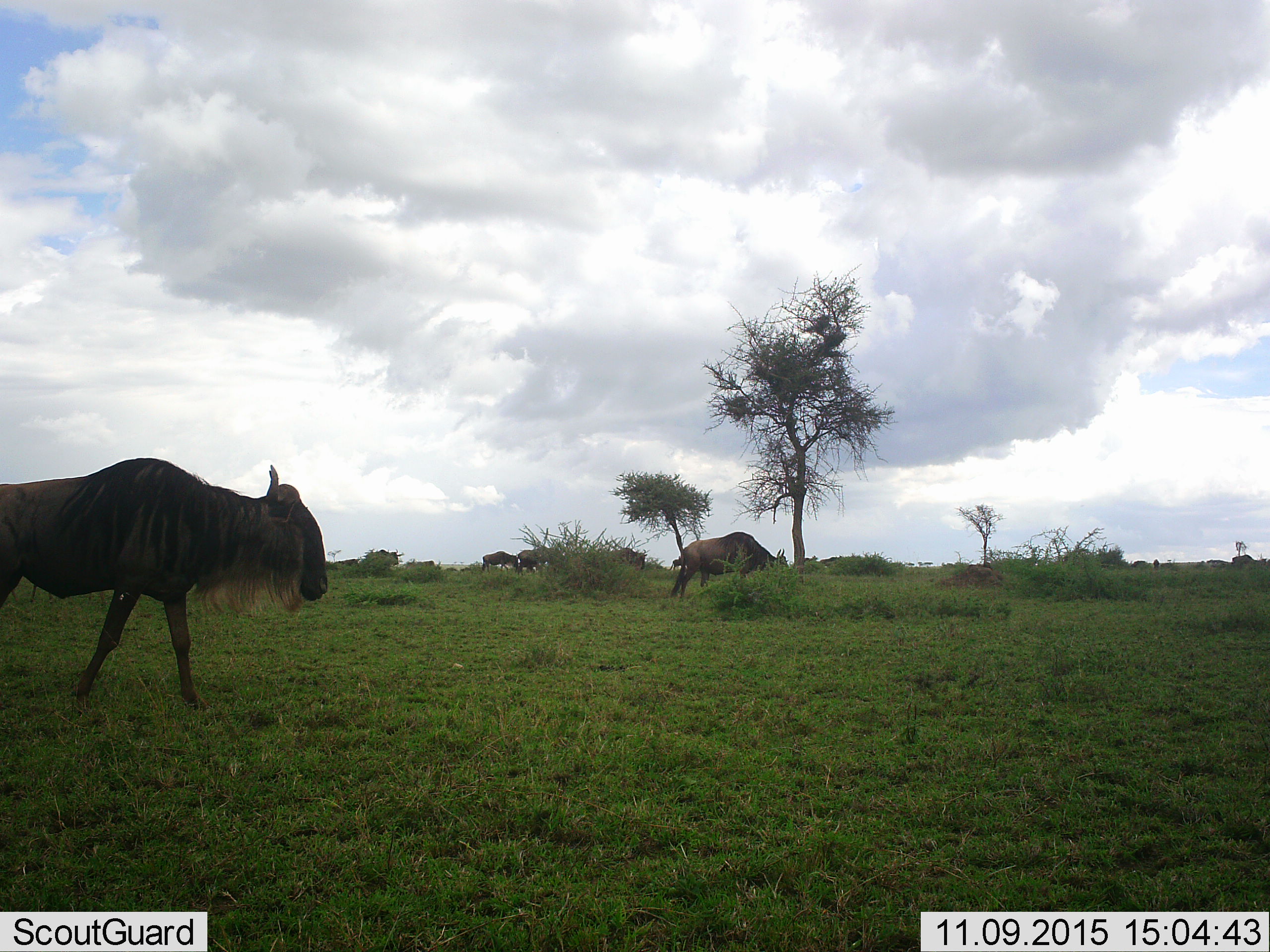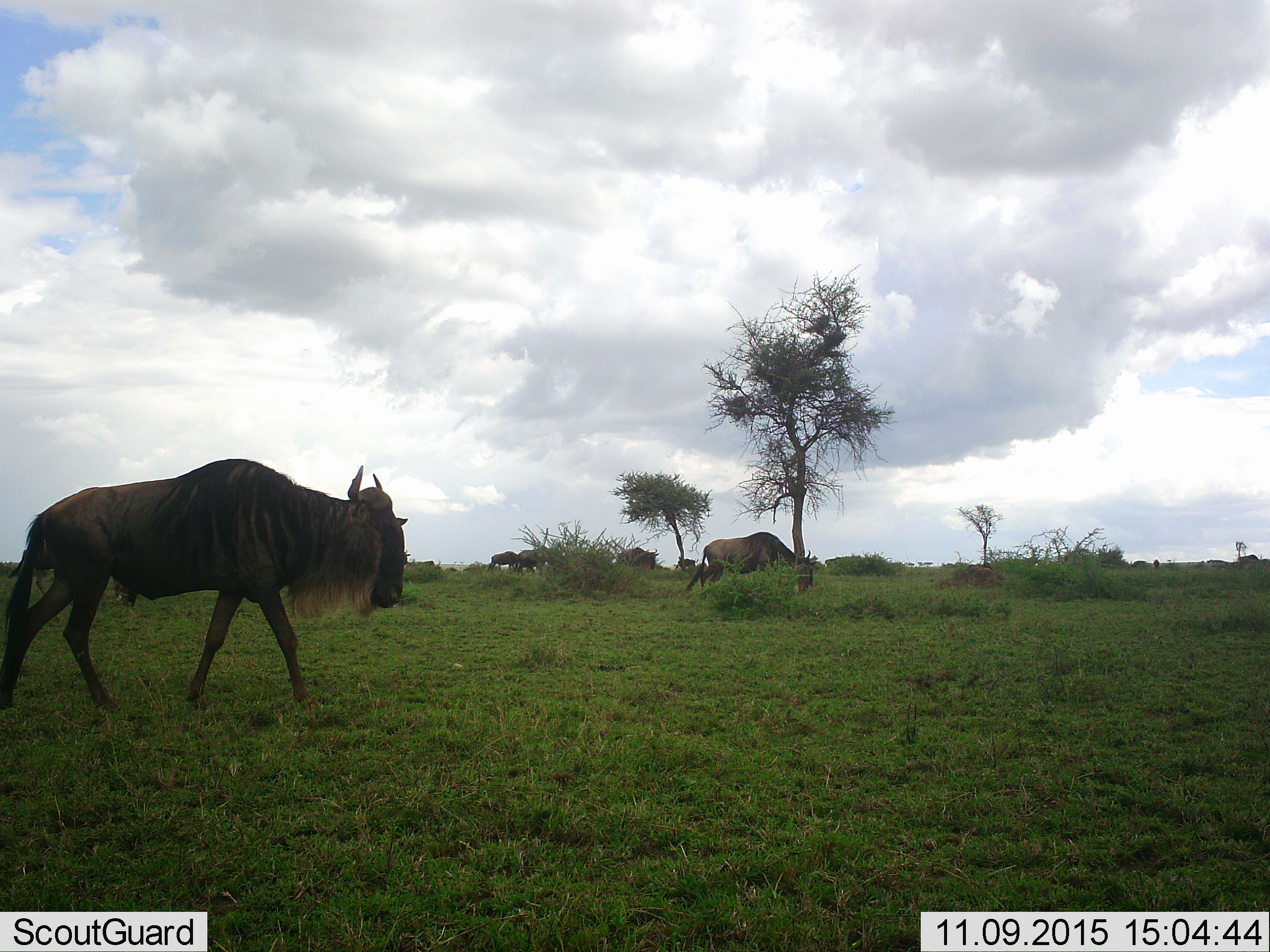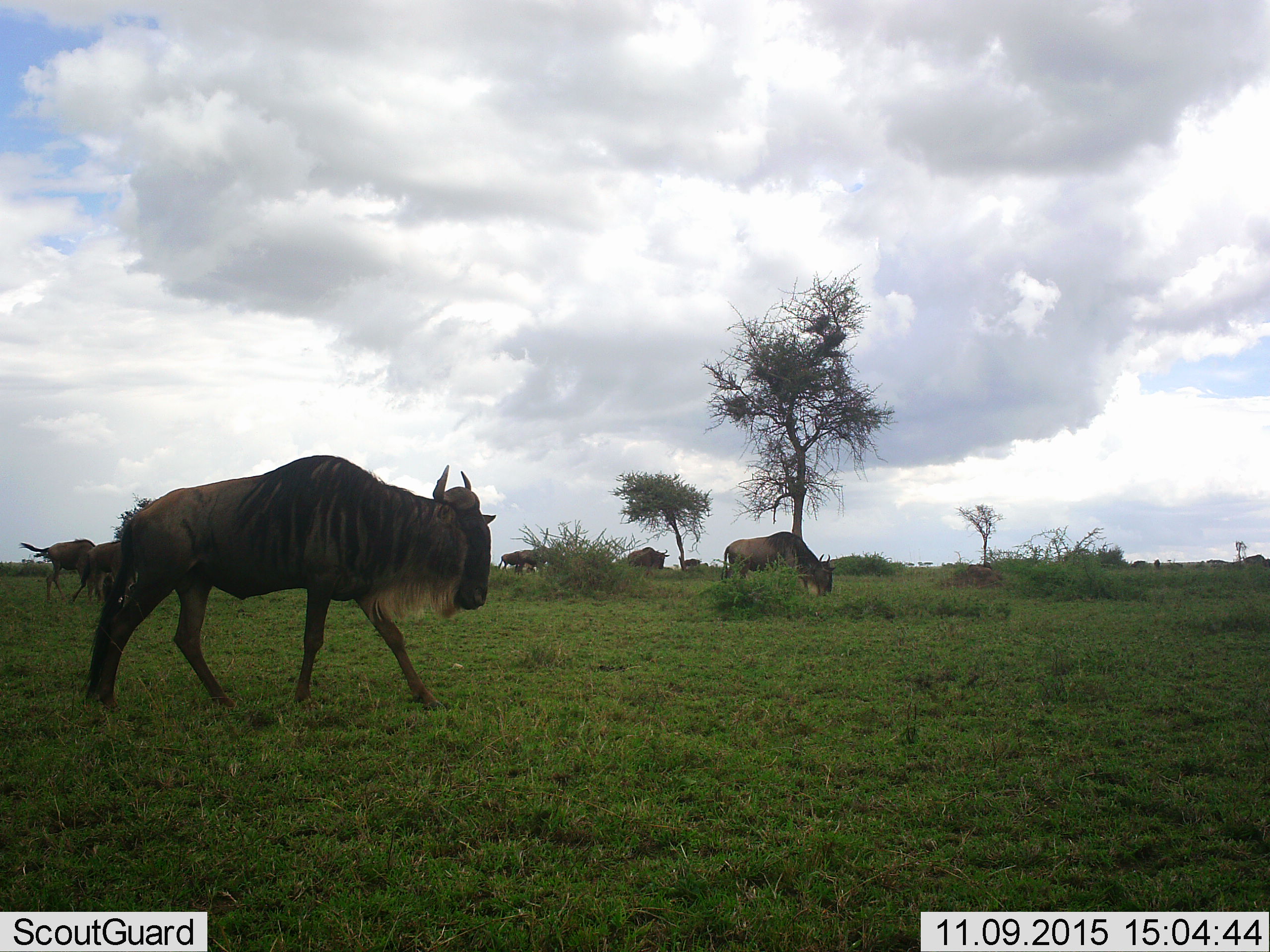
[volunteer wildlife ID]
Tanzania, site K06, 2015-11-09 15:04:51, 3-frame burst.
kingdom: Animalia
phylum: Chordata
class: Mammalia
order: Artiodactyla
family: Bovidae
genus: Connochaetes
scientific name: Connochaetes taurinus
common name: blue wildebeest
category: wildebeest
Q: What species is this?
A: Wildebeest (blue wildebeest) (Connochaetes taurinus).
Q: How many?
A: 11-50.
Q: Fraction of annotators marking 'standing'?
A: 11%.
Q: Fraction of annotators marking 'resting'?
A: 0%.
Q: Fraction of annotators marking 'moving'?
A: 89%.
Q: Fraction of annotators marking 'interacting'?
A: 0%.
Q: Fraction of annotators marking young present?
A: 0%.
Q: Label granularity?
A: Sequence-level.